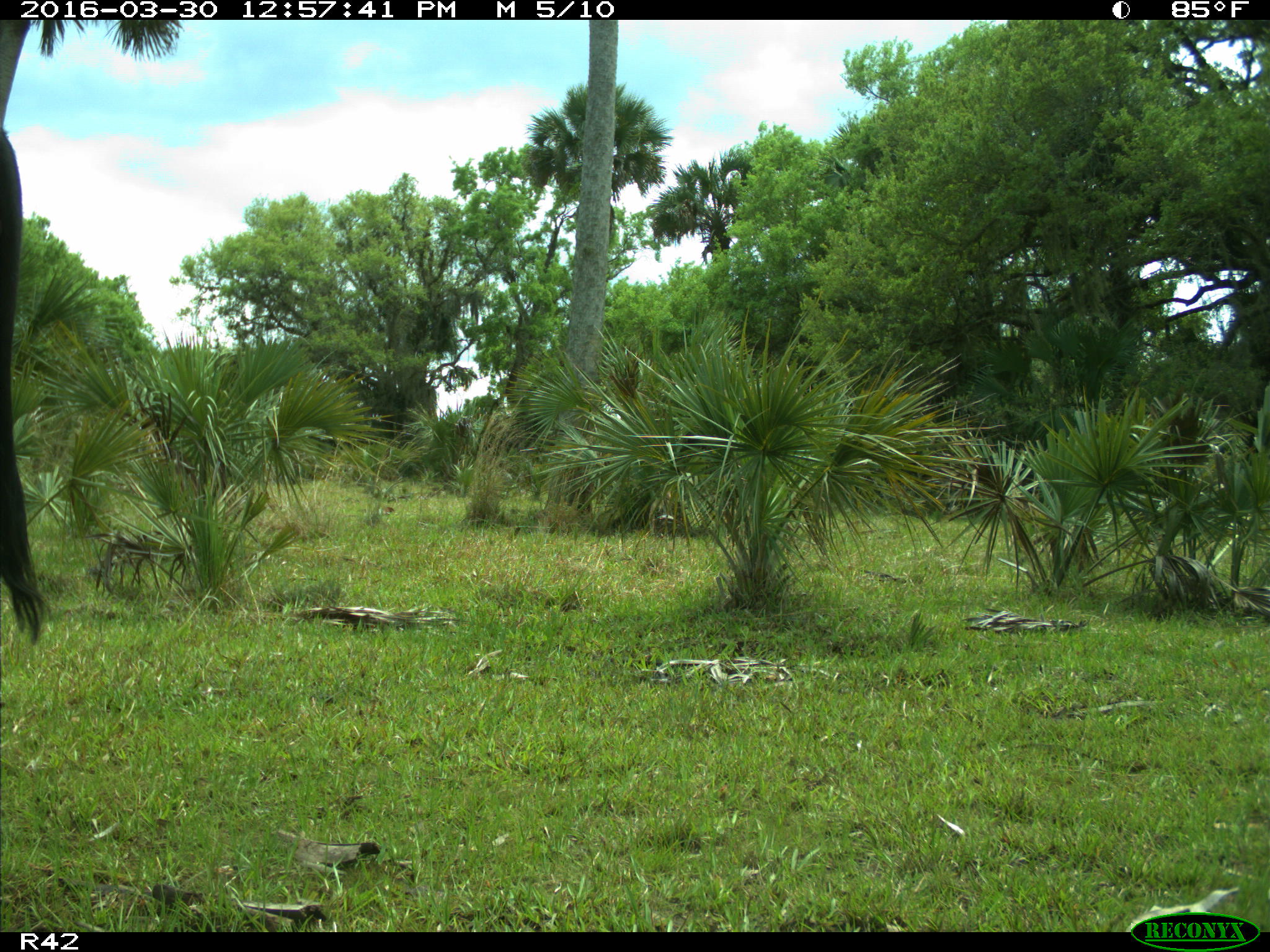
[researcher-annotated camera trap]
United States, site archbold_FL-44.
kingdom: Animalia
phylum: Chordata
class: Mammalia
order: Artiodactyla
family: Bovidae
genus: Bos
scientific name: Bos taurus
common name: domestic cow